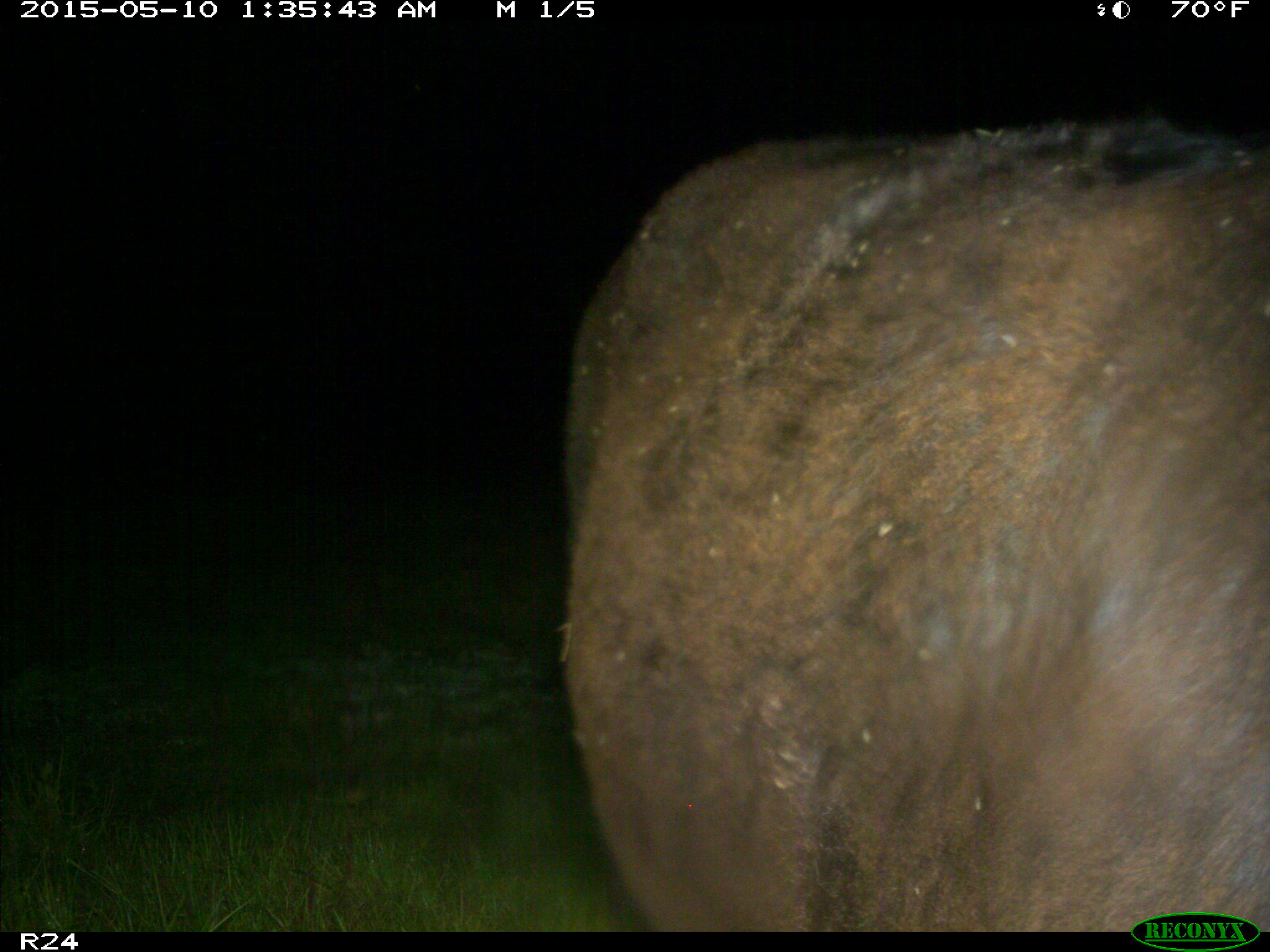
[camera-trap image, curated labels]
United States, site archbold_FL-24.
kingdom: Animalia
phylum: Chordata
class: Mammalia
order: Artiodactyla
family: Bovidae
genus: Bos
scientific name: Bos taurus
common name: domestic cow